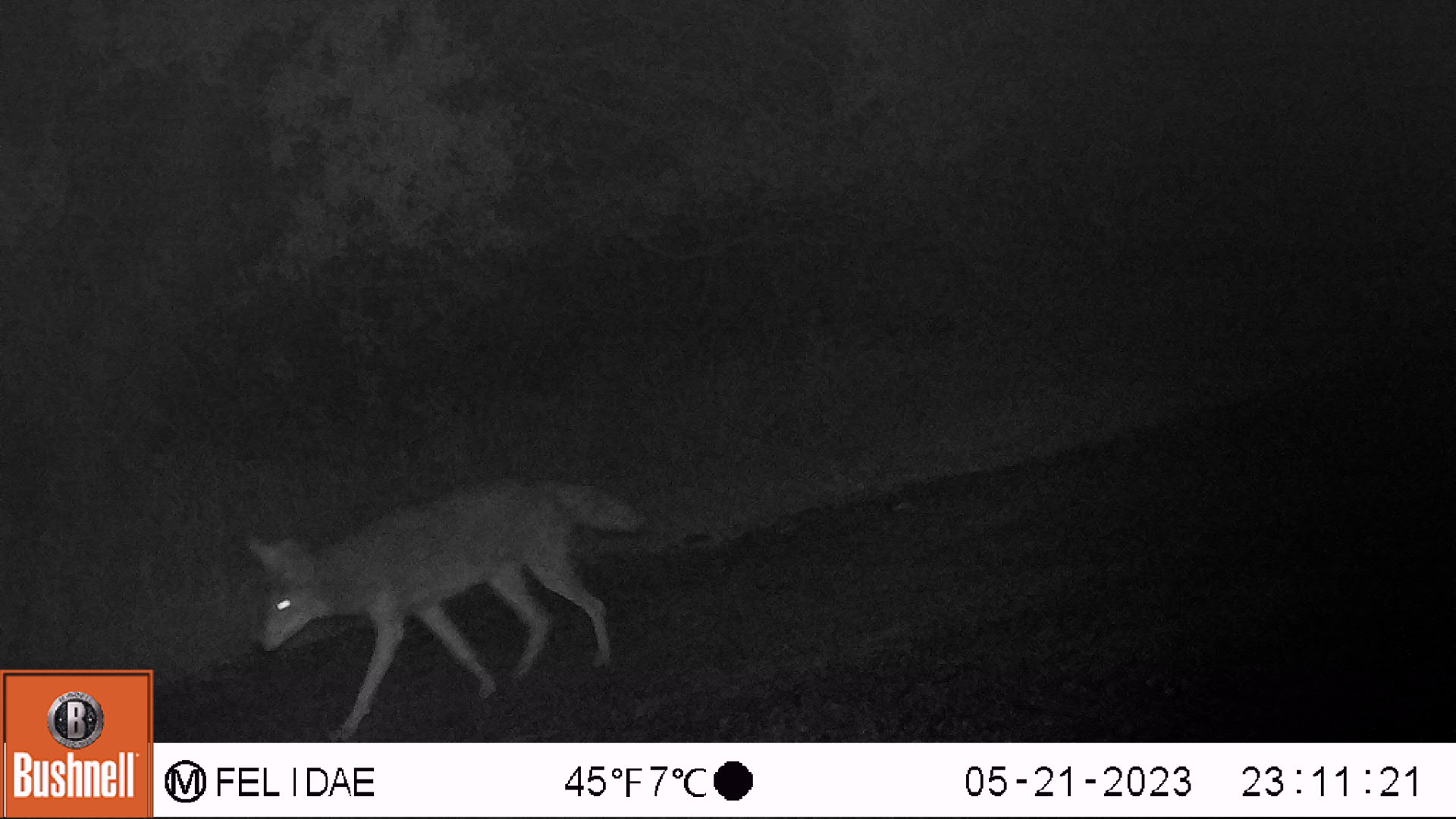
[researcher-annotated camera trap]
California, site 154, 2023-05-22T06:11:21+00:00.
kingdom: Animalia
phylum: Chordata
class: Mammalia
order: Carnivora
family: Canidae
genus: Canis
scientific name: Canis latrans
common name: coyote